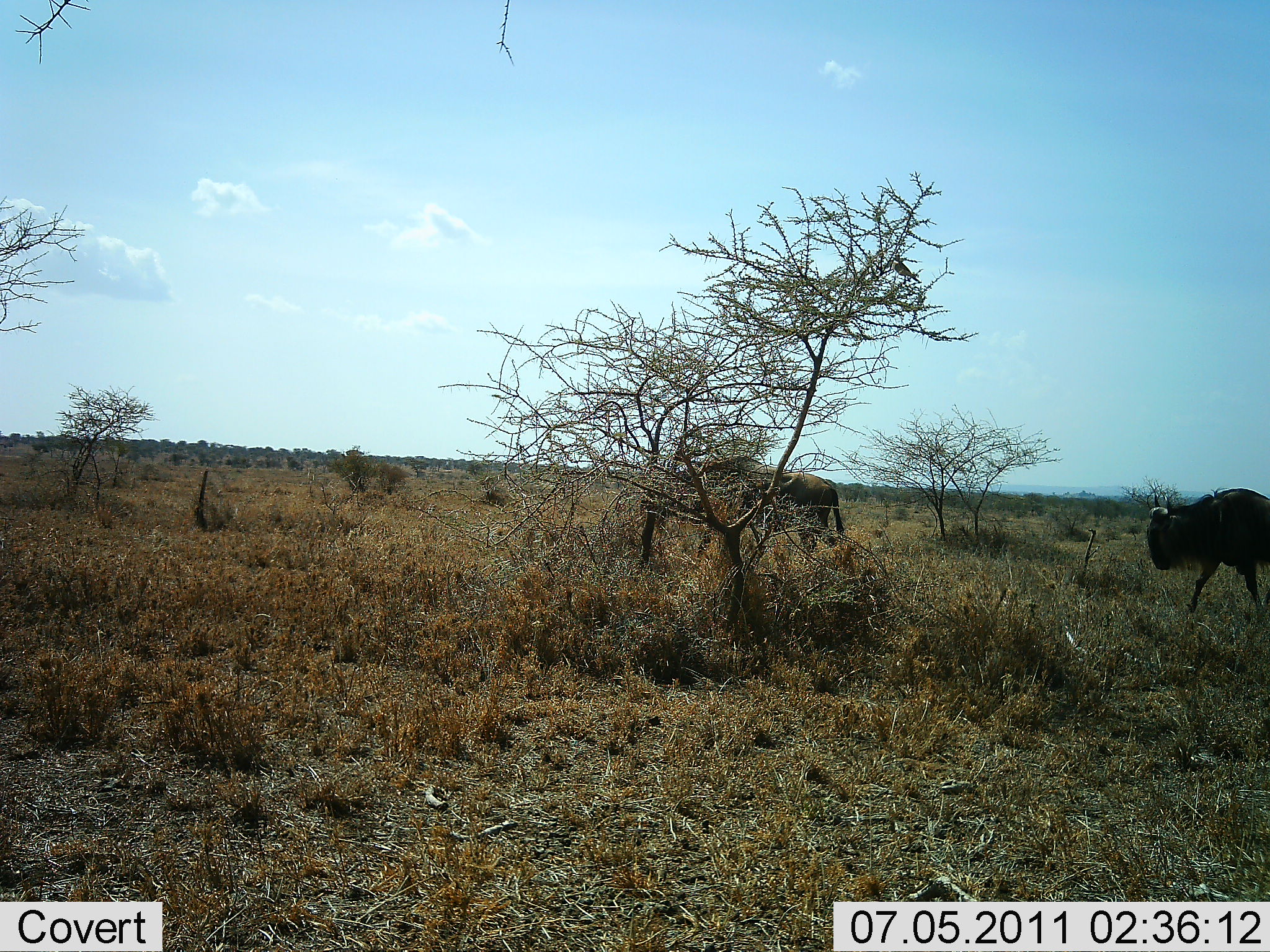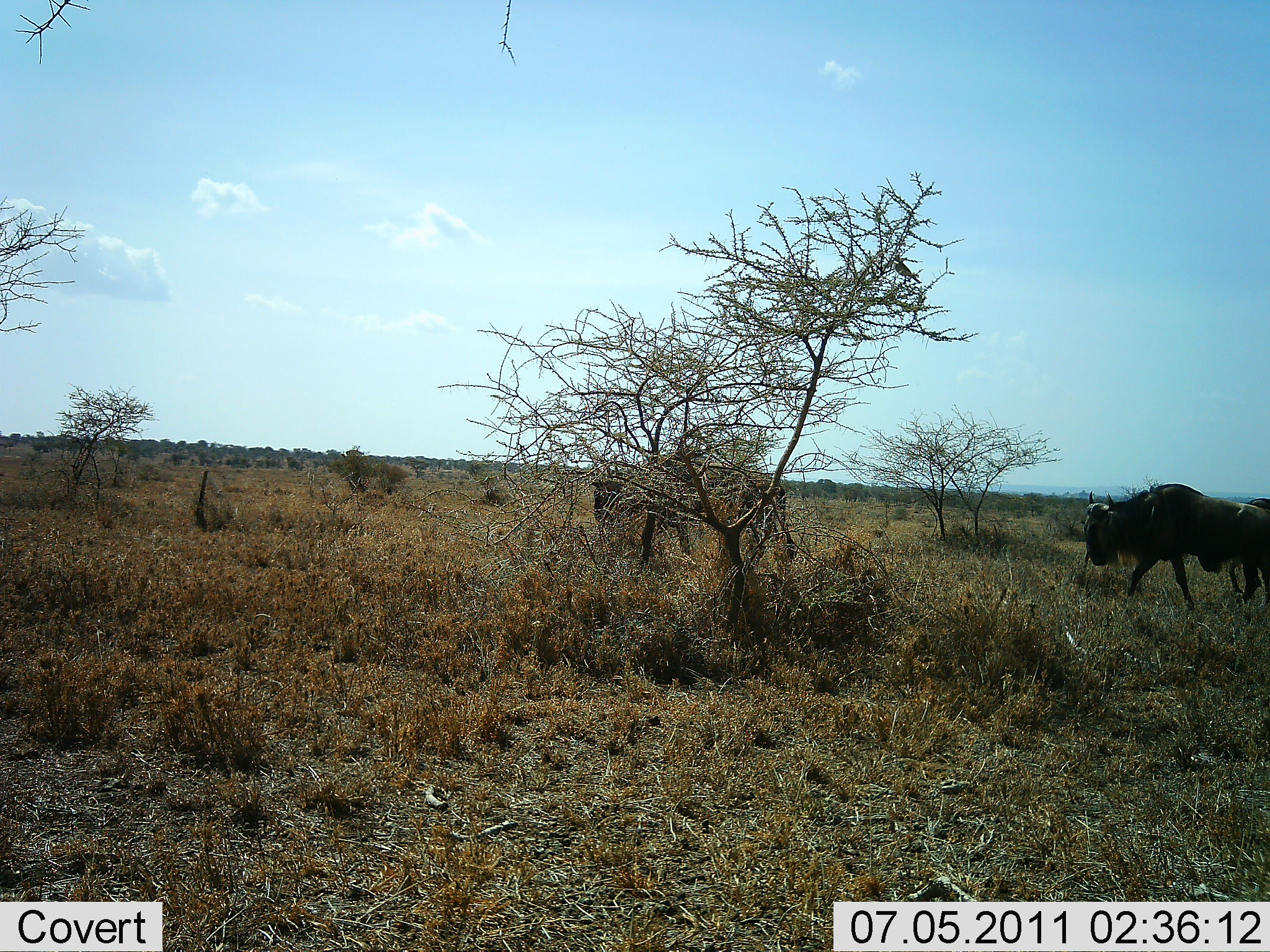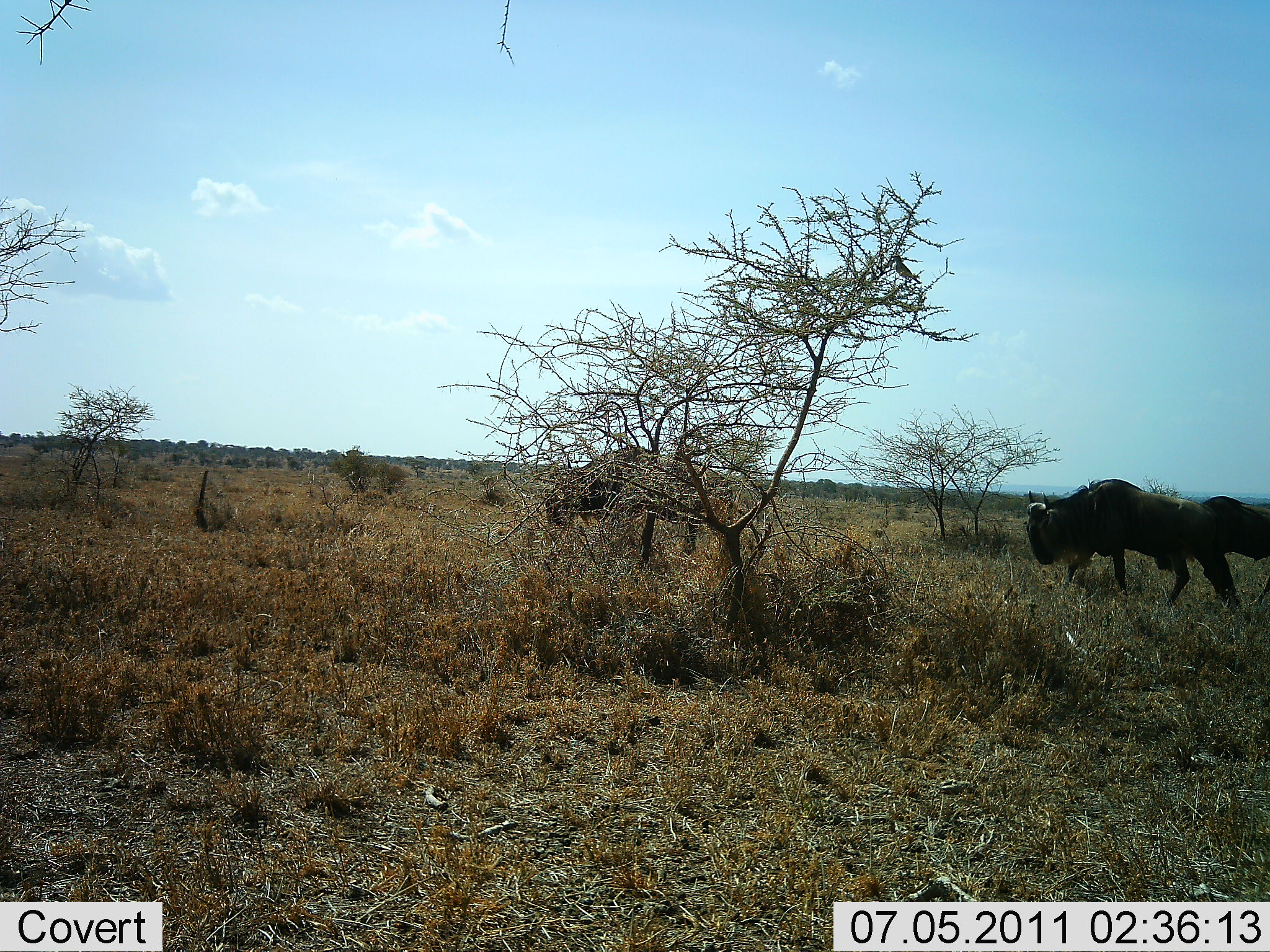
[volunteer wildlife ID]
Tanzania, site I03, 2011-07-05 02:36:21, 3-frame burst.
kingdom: Animalia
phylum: Chordata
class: Mammalia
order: Artiodactyla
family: Bovidae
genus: Connochaetes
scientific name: Connochaetes taurinus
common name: blue wildebeest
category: wildebeest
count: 3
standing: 0%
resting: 0%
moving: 90%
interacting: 0%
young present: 0%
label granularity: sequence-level